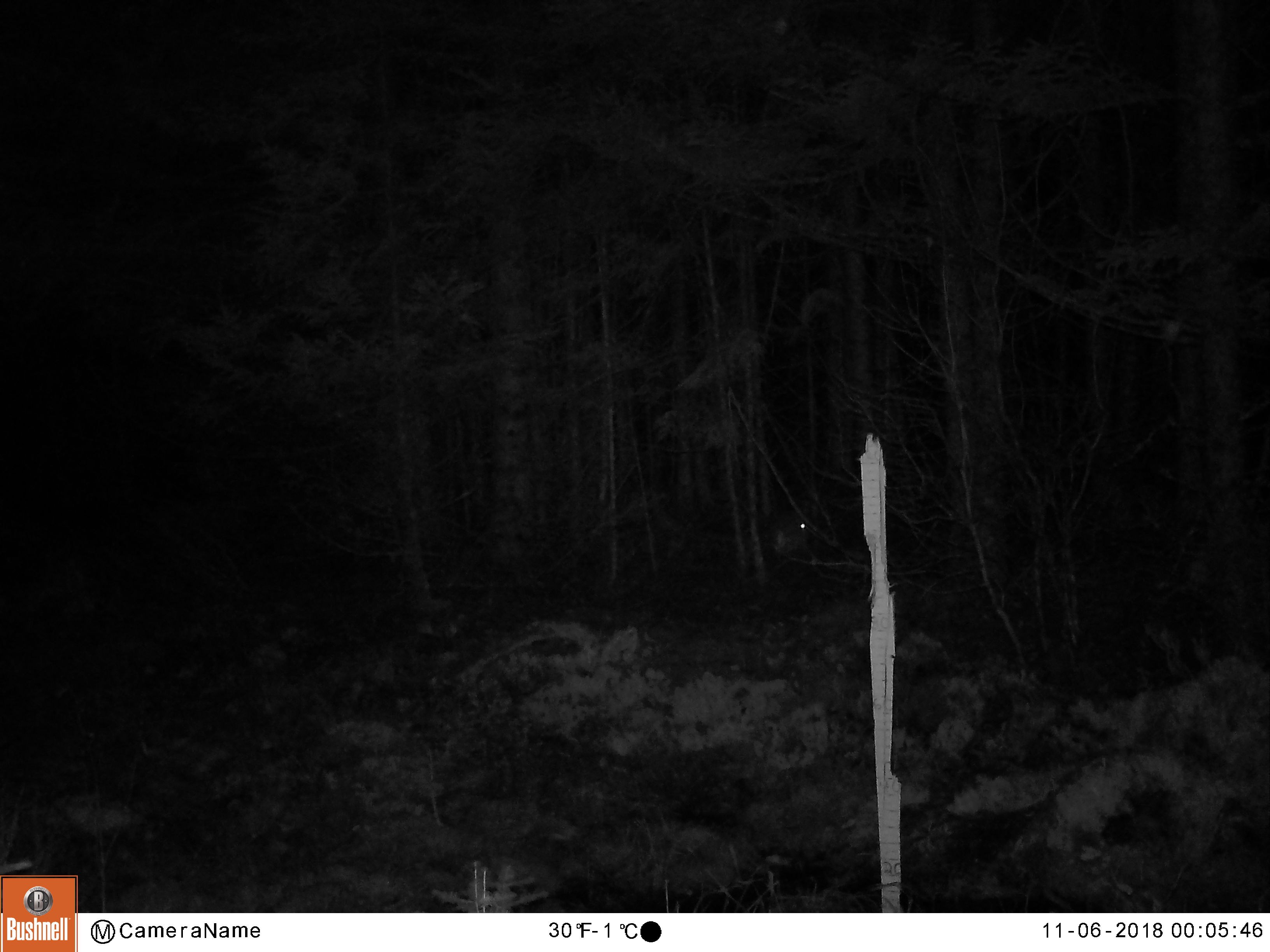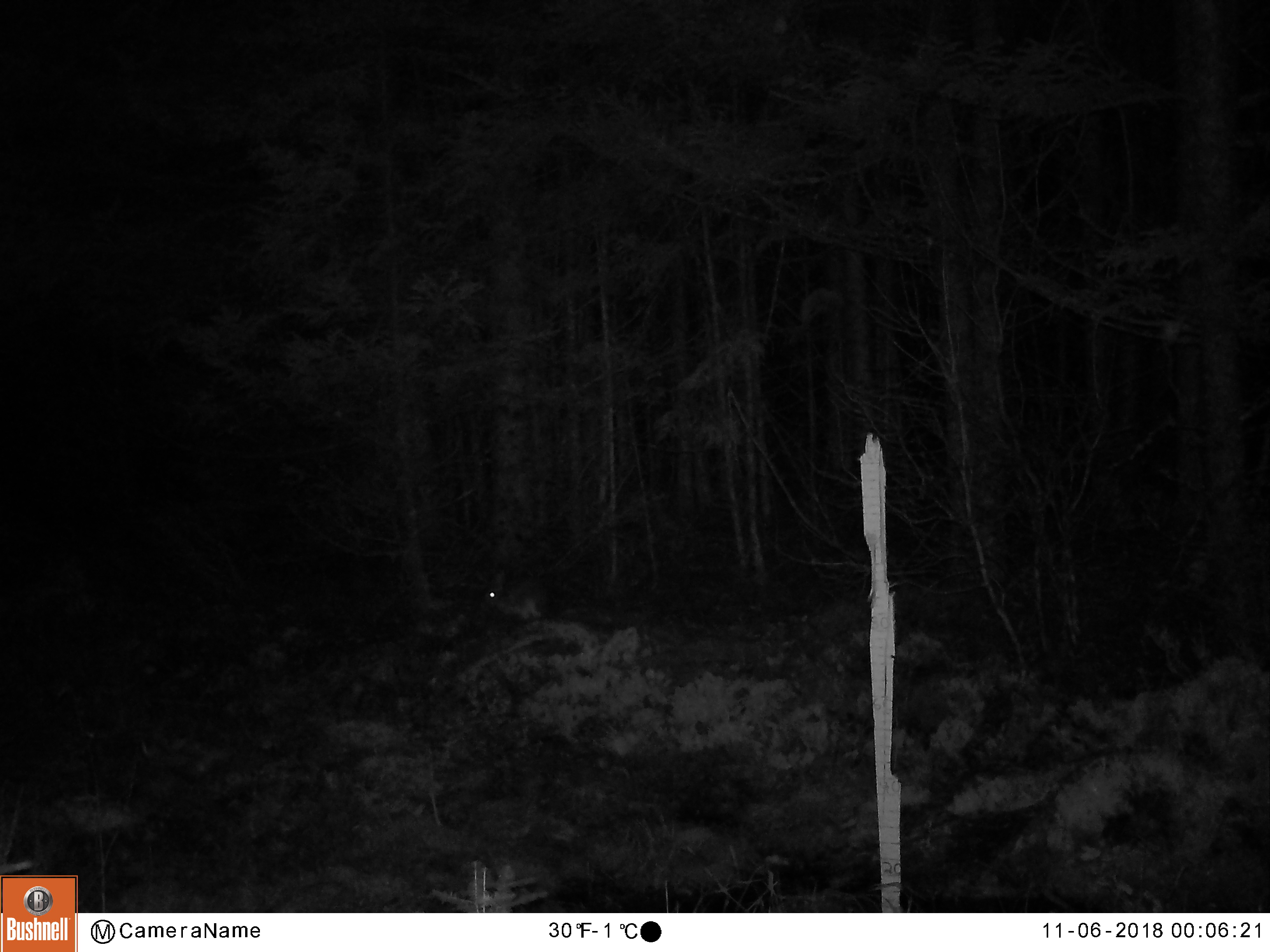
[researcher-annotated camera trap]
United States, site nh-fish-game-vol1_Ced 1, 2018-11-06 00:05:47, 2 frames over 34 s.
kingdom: Animalia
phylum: Chordata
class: Mammalia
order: Lagomorpha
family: Leporidae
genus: Lepus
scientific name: Lepus americanus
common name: snowshoe hare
Snowshoe hare (Lepus americanus).